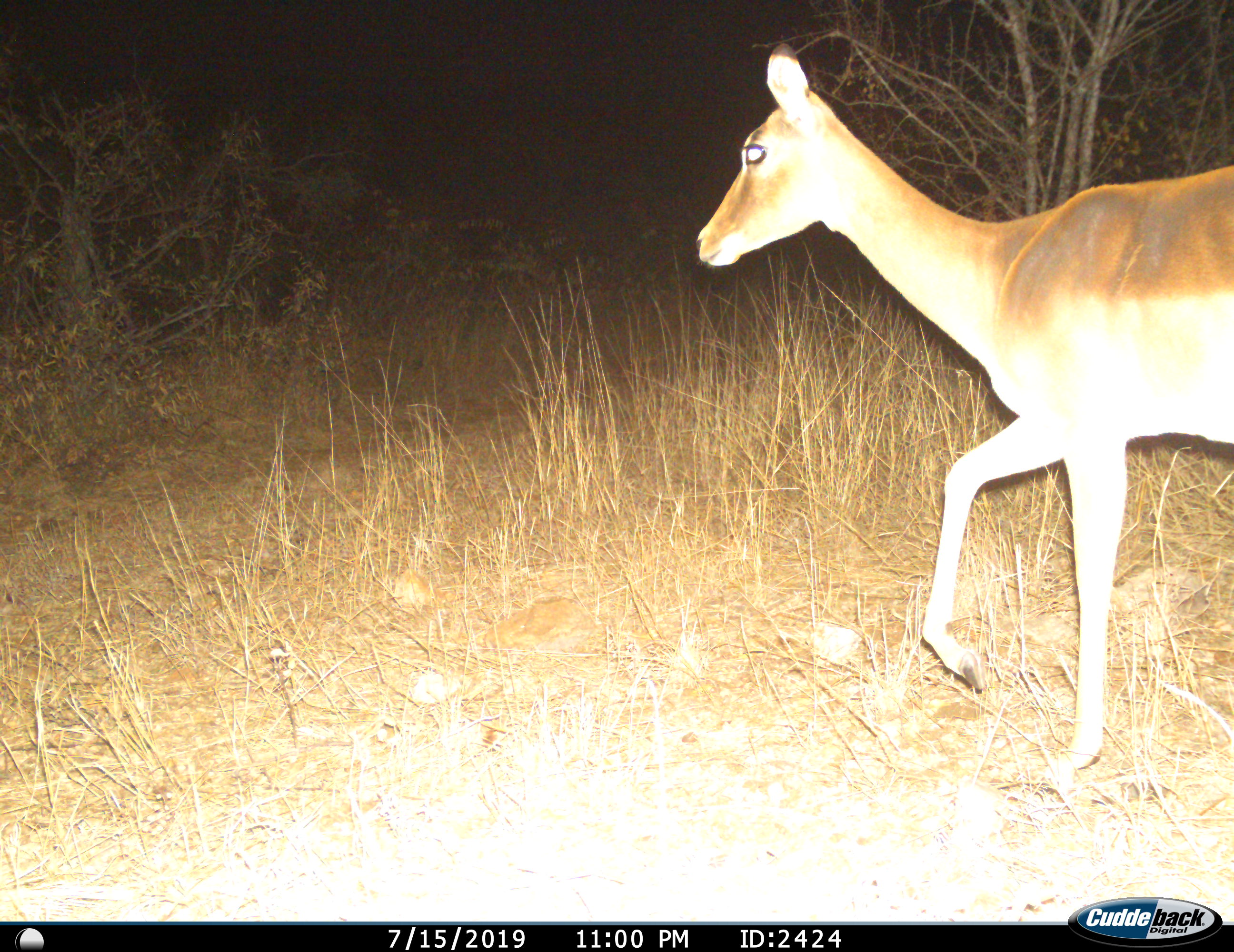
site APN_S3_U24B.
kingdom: Animalia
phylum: Chordata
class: Mammalia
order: Artiodactyla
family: Bovidae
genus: Aepyceros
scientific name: Aepyceros melampus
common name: impala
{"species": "impala (Aepyceros melampus)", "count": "1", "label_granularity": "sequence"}